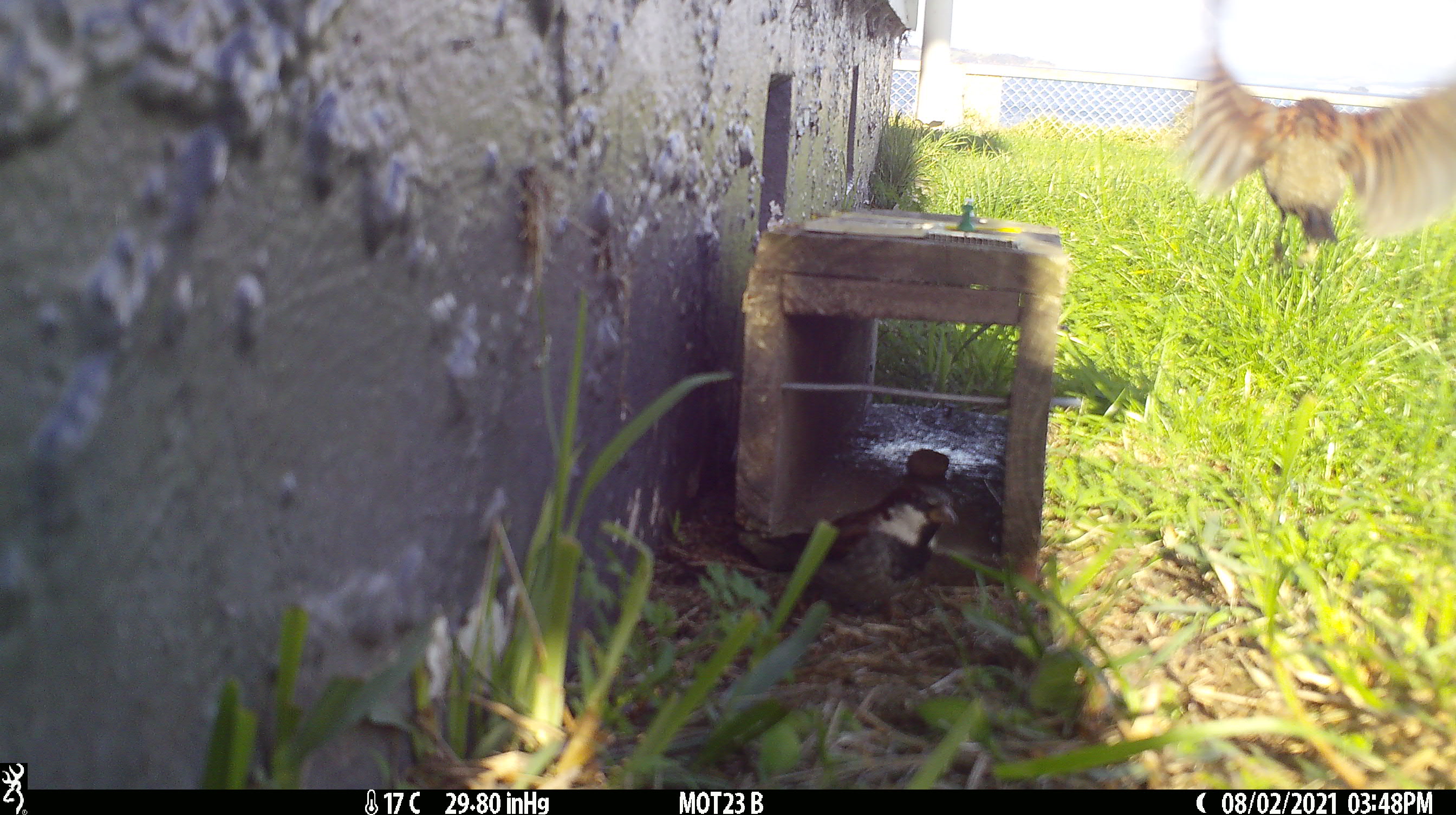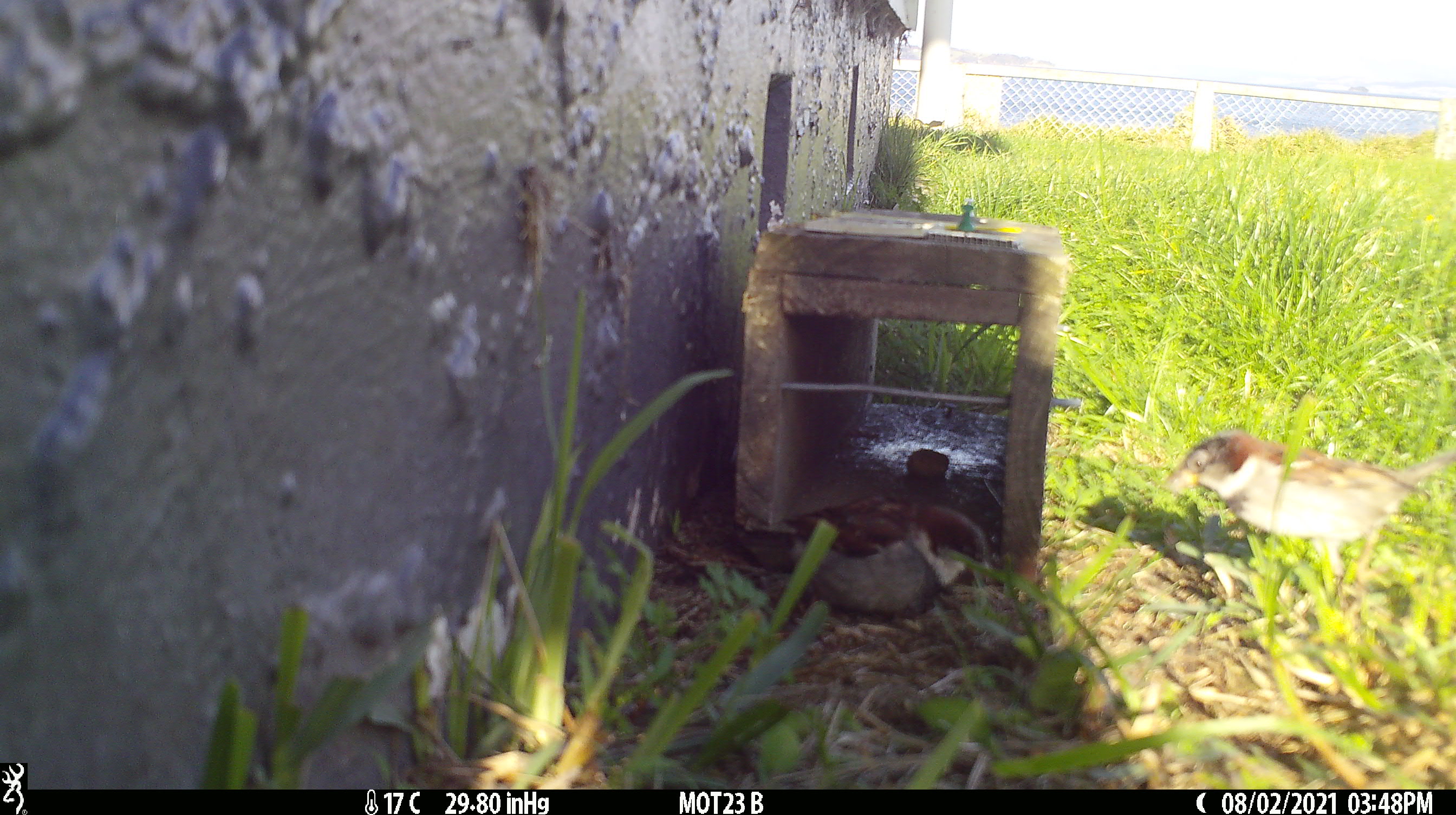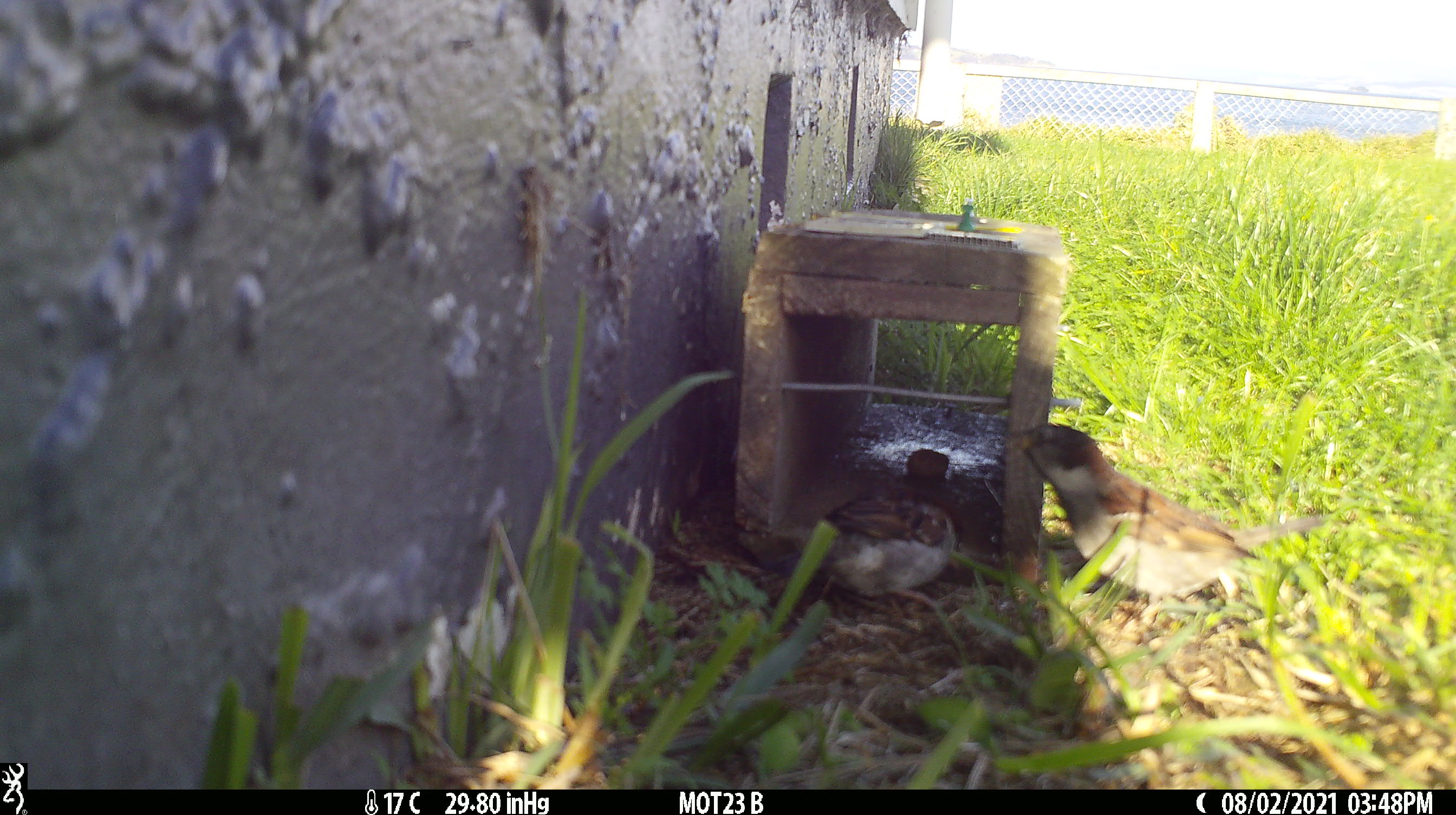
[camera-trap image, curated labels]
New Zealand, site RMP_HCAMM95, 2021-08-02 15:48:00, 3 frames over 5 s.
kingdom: Animalia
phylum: Chordata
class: Aves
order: Passeriformes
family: Passeridae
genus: Passer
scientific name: Passer domesticus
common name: house sparrow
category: sparrow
Sparrow (house sparrow) (Passer domesticus).